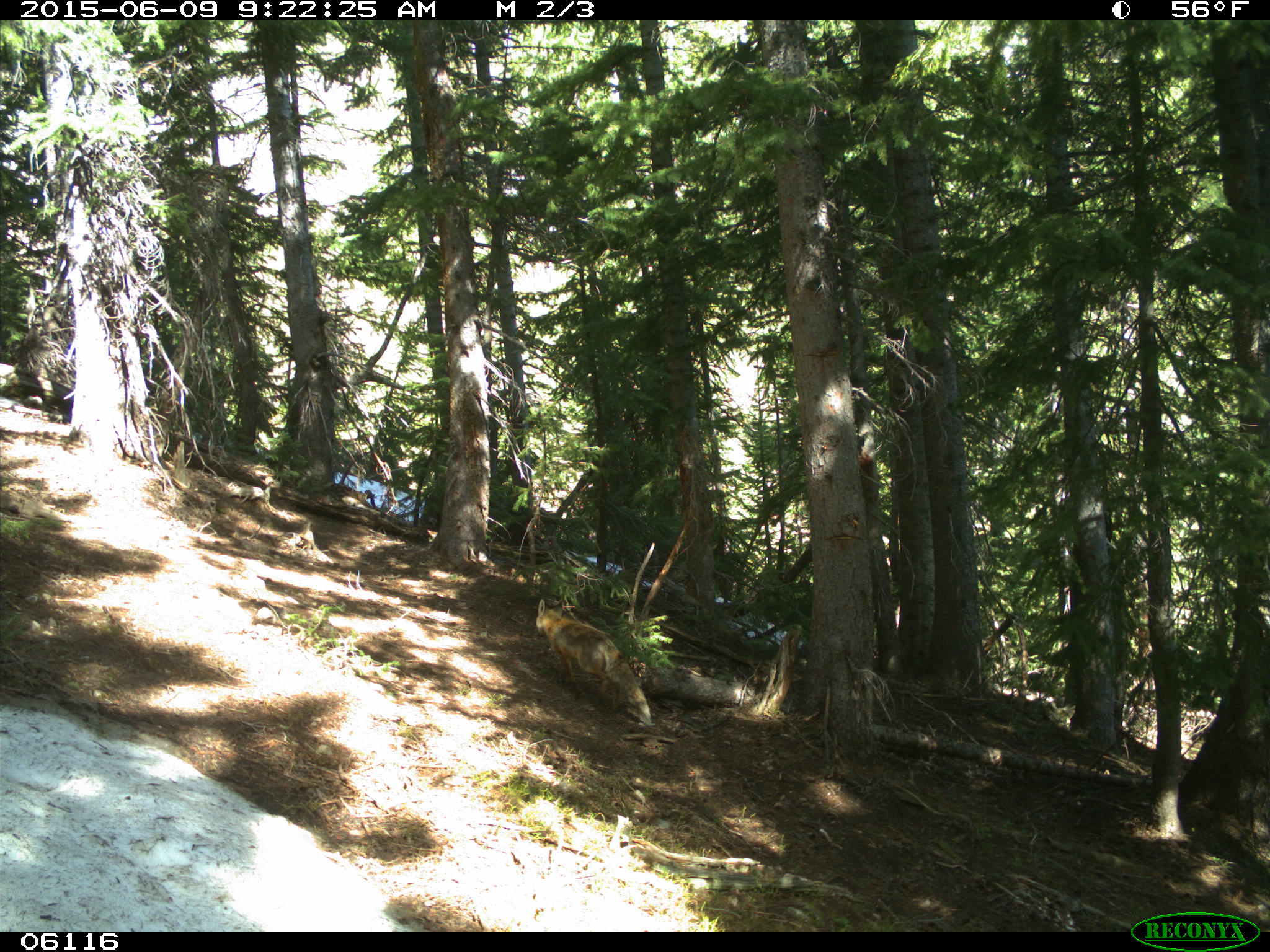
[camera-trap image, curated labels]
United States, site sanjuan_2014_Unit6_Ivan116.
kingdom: Animalia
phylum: Chordata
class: Mammalia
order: Carnivora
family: Canidae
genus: Vulpes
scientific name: Vulpes vulpes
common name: red fox